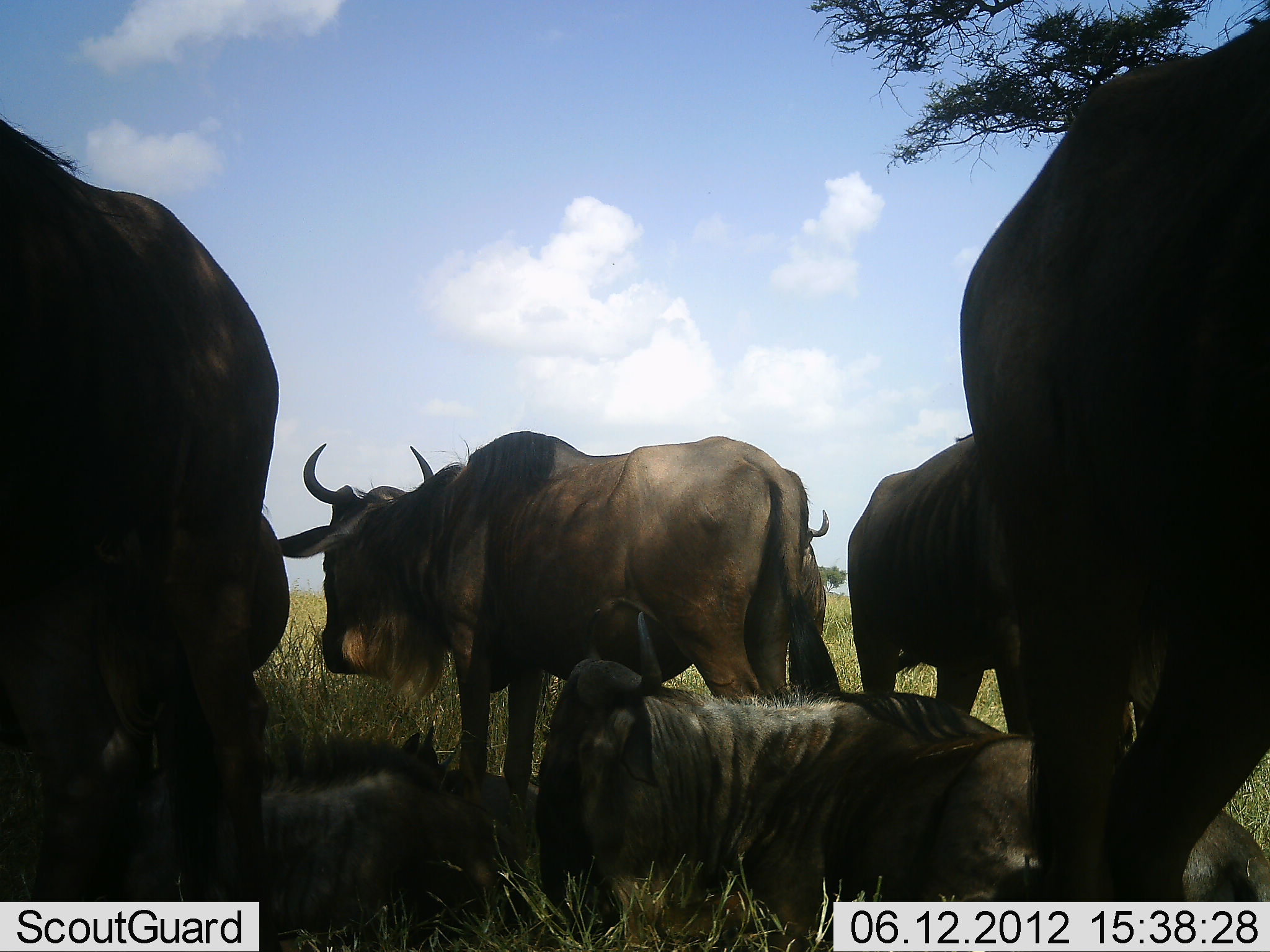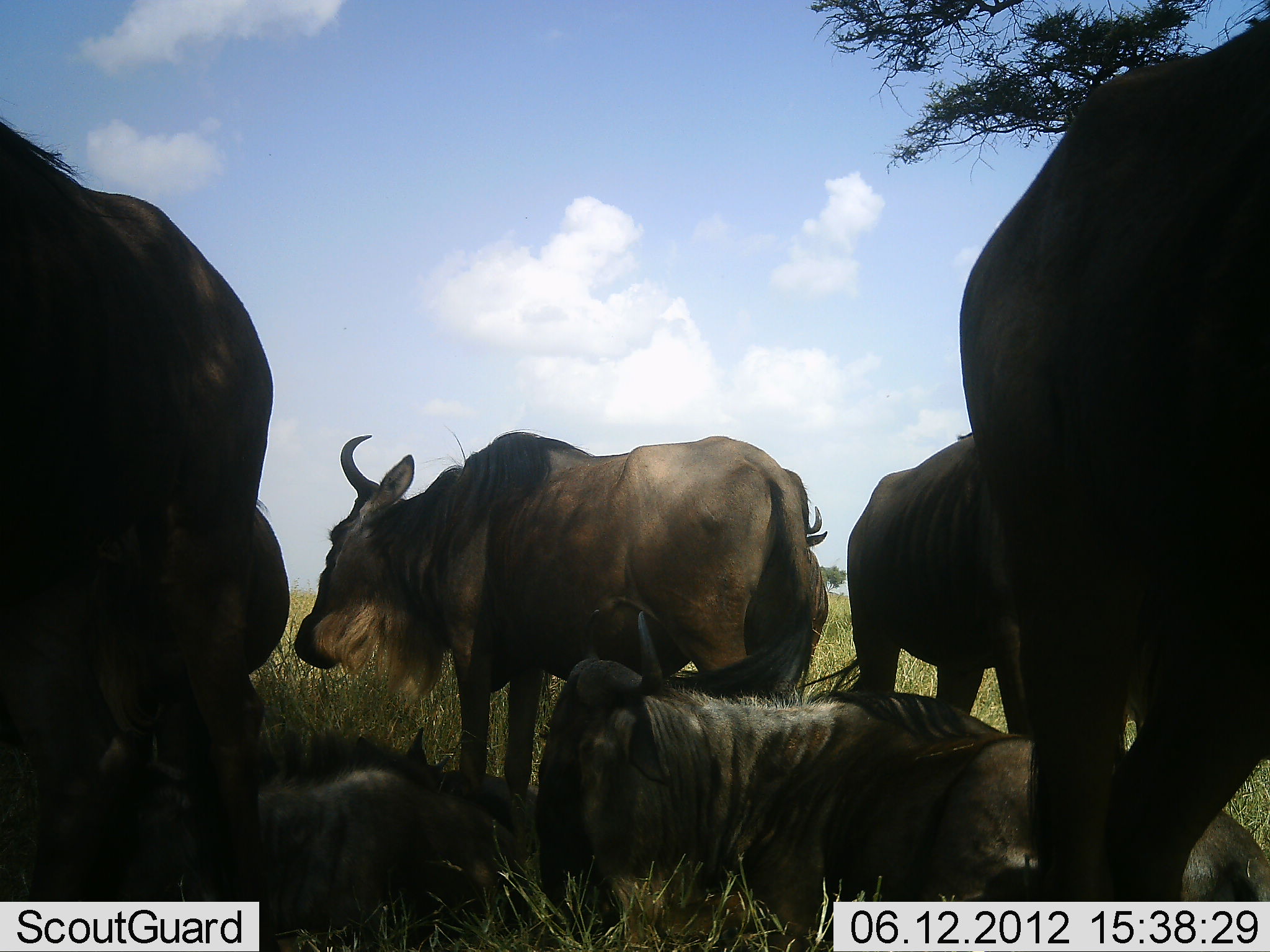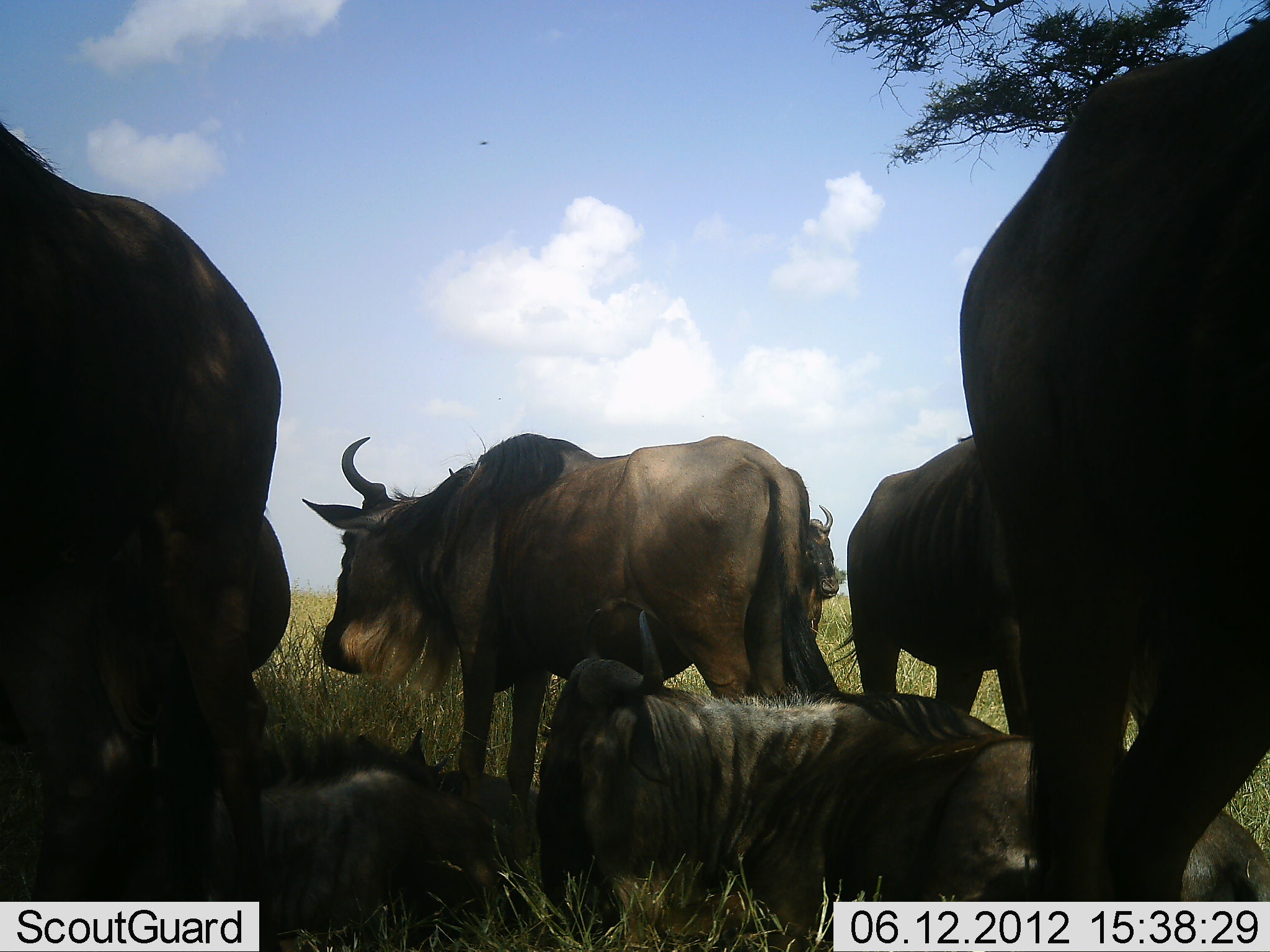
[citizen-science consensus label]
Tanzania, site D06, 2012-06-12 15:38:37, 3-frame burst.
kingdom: Animalia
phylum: Chordata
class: Mammalia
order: Artiodactyla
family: Bovidae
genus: Connochaetes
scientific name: Connochaetes taurinus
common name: blue wildebeest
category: wildebeest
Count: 7.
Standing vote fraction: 90%.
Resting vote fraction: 100%.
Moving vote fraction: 0%.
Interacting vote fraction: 0%.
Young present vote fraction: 0%.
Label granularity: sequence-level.